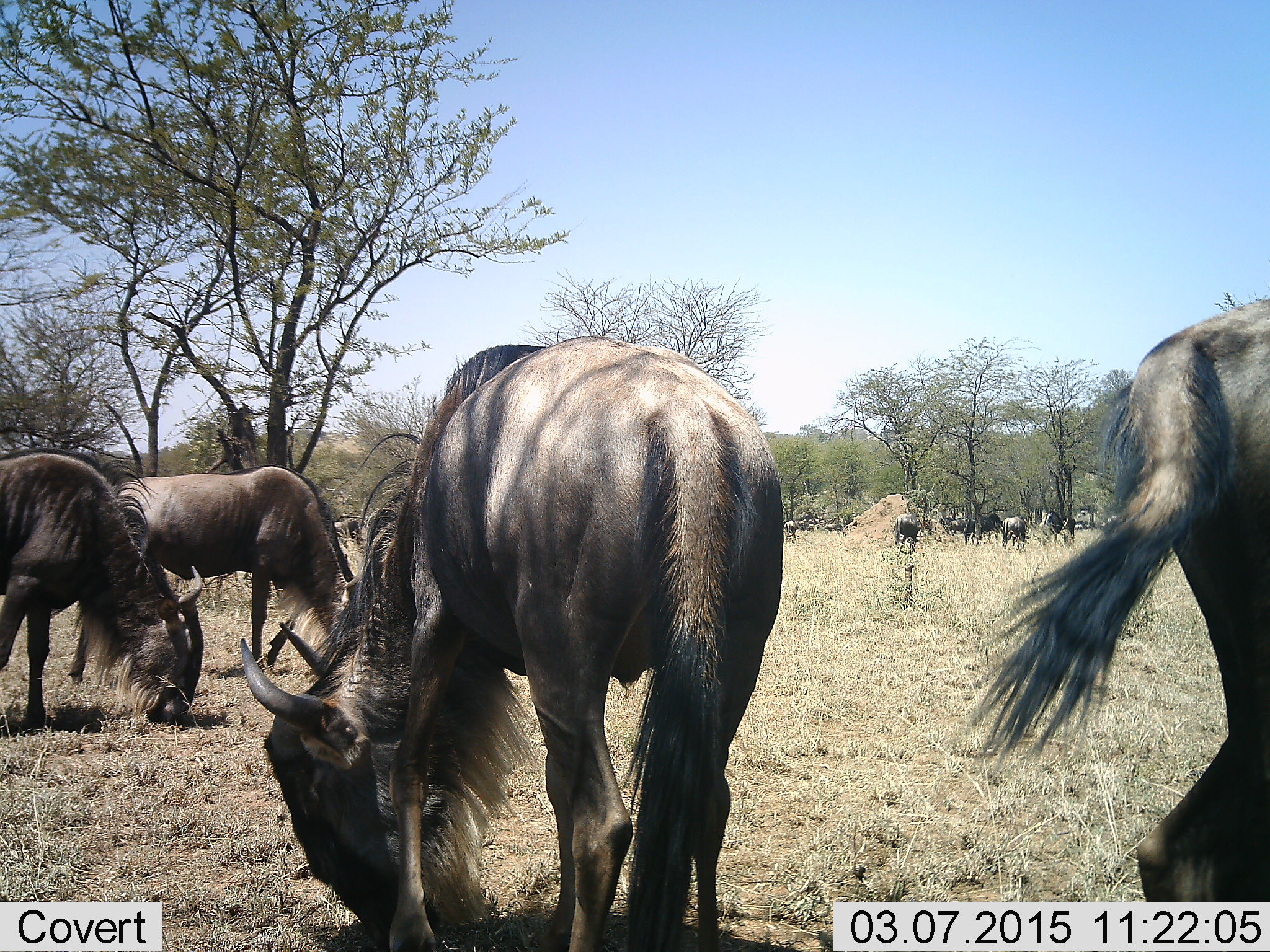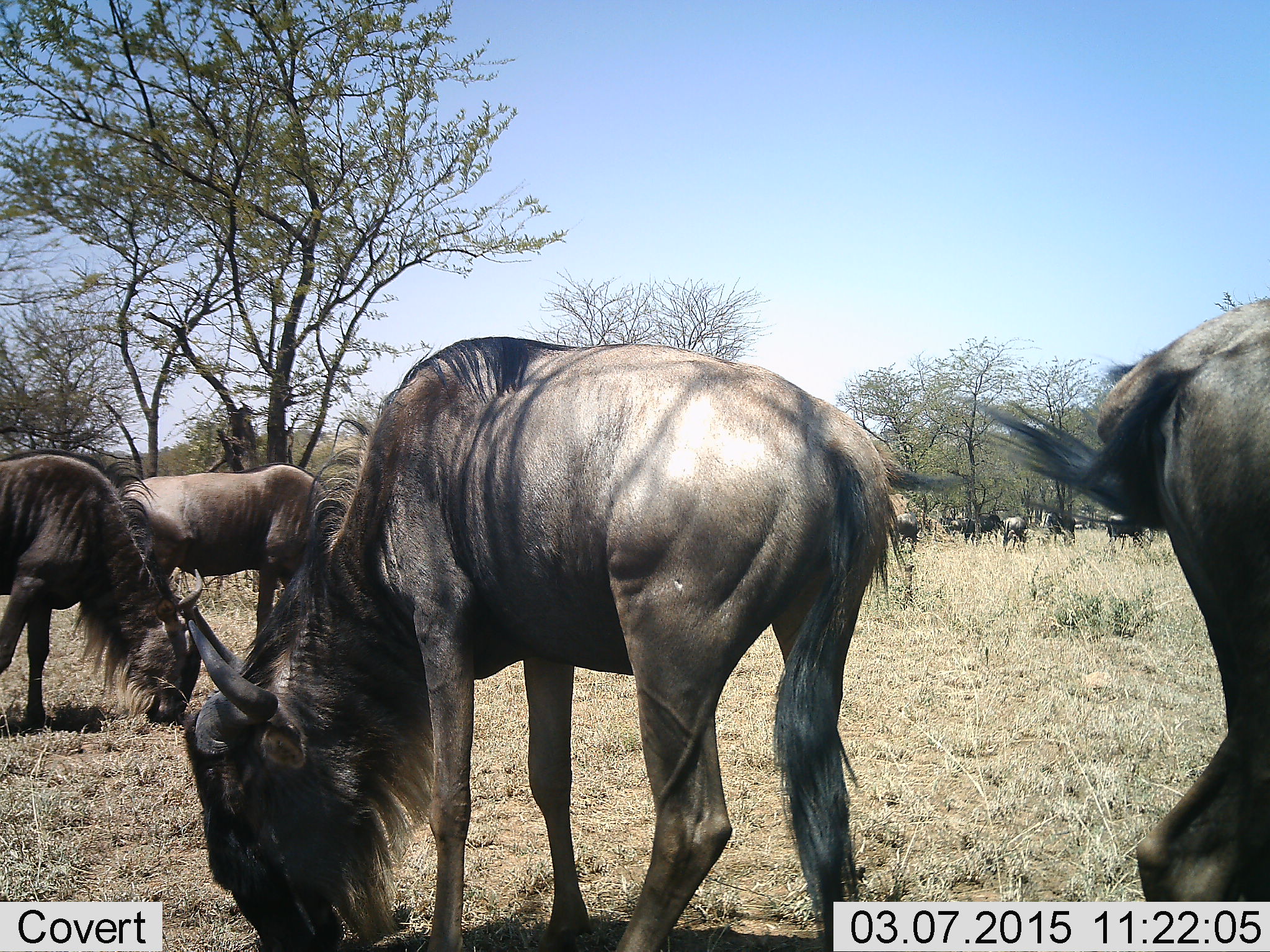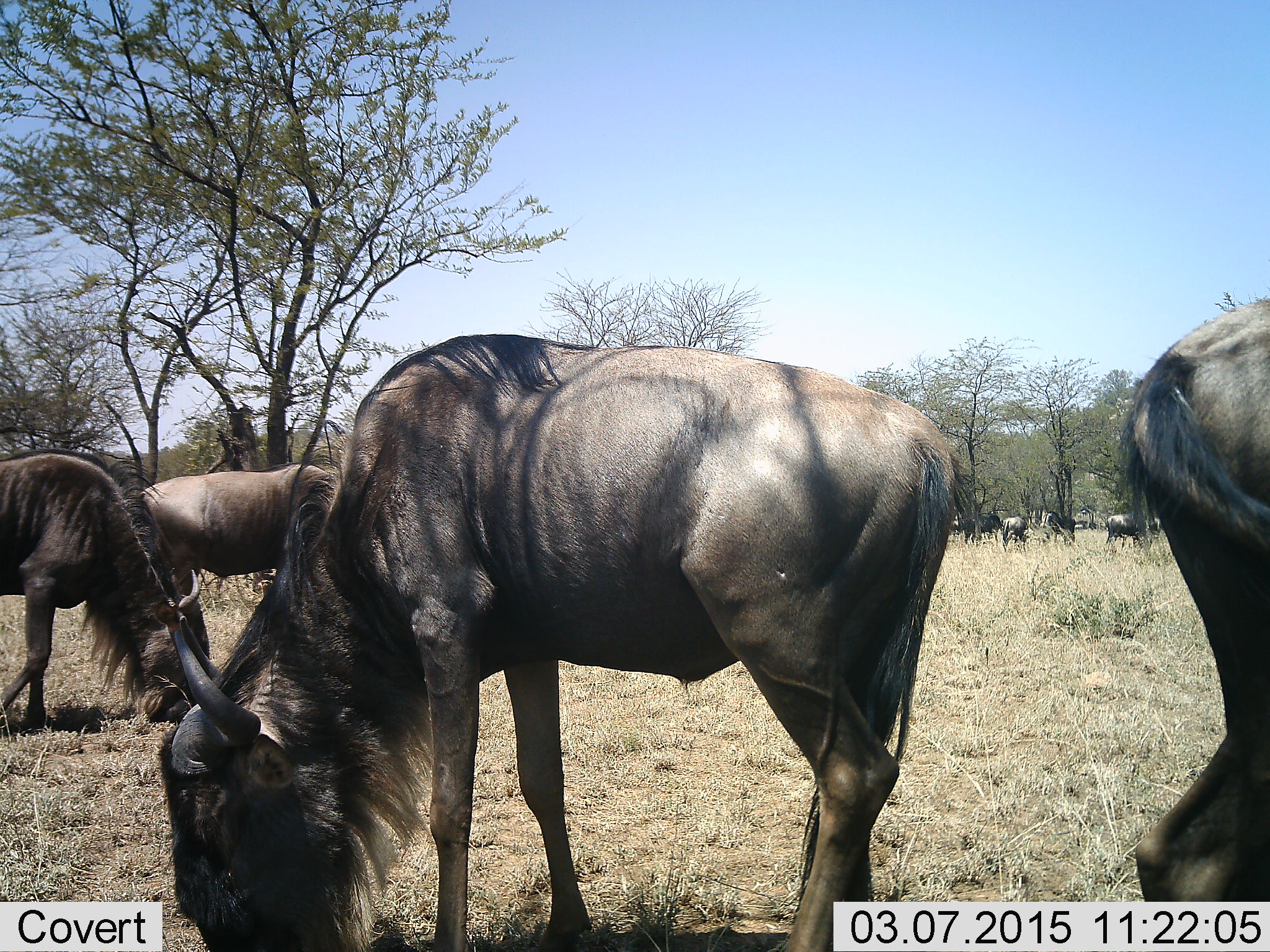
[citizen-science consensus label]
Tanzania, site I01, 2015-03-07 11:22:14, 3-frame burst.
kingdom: Animalia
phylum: Chordata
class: Mammalia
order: Artiodactyla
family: Bovidae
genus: Connochaetes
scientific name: Connochaetes taurinus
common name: blue wildebeest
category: wildebeest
Wildebeest (blue wildebeest) (Connochaetes taurinus), count 11-50. Behavior (volunteer vote fractions): standing 50%, resting 0%, moving 40%, interacting 0%. Young present (vote fraction): 0%. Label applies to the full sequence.